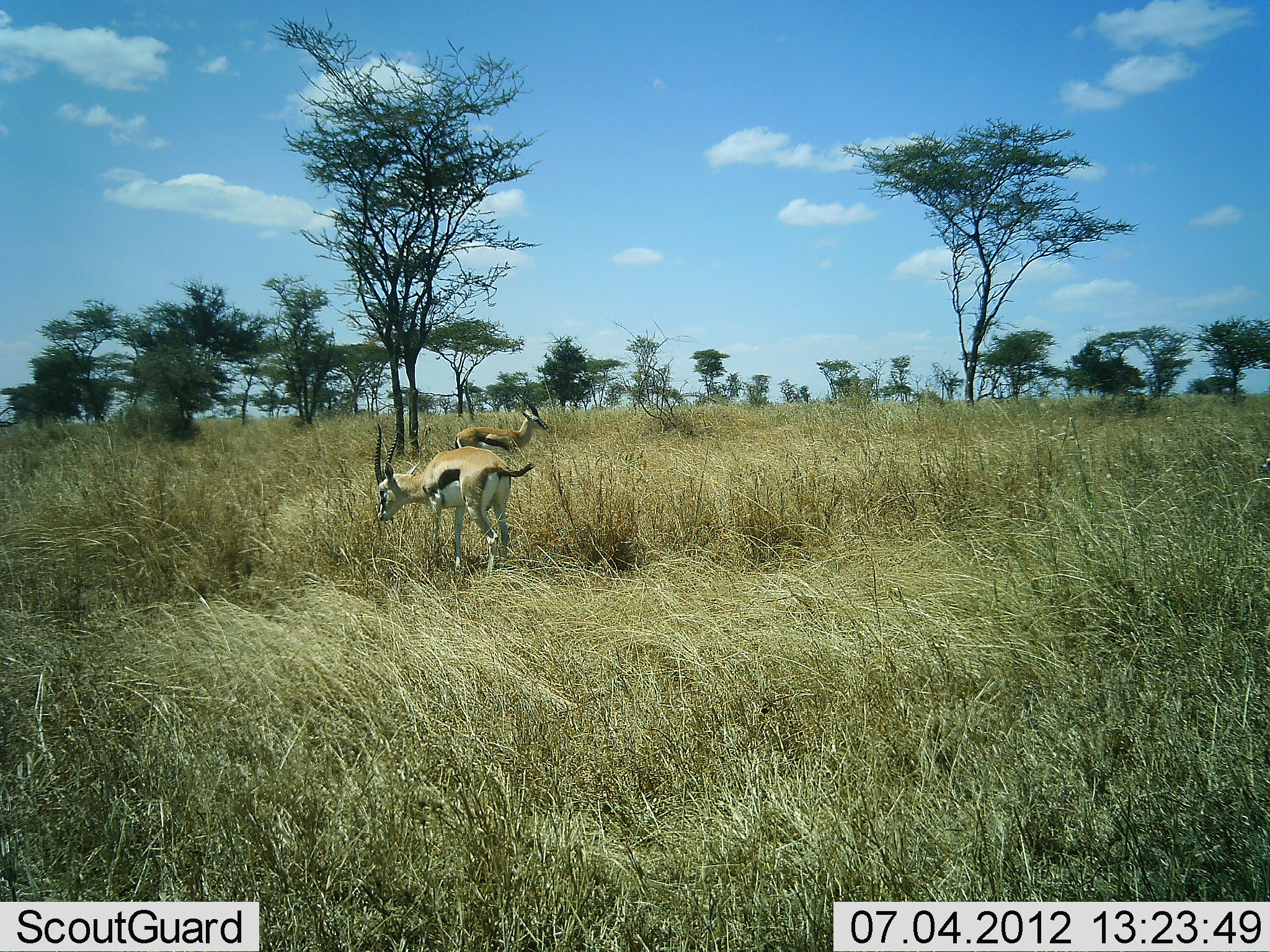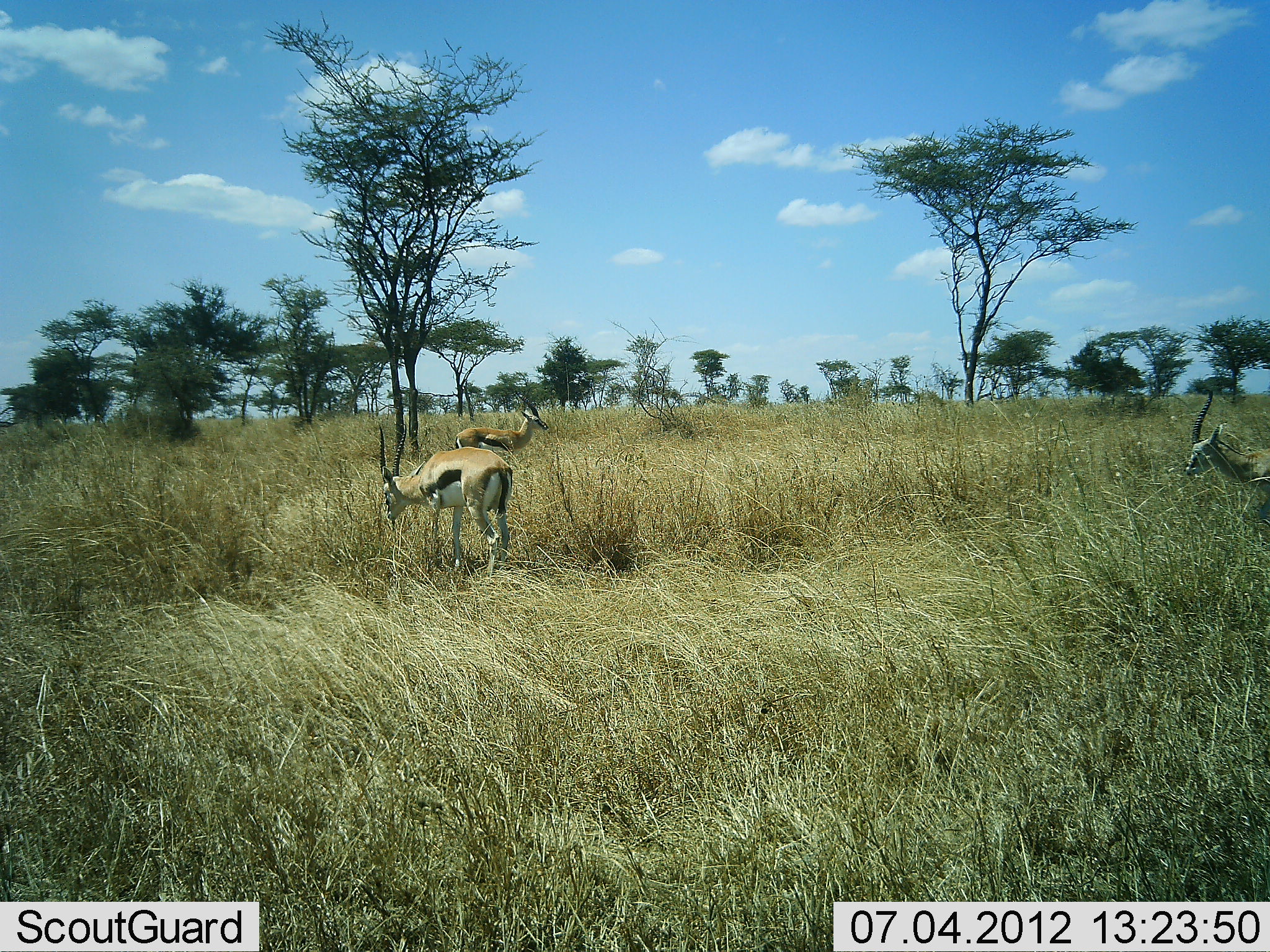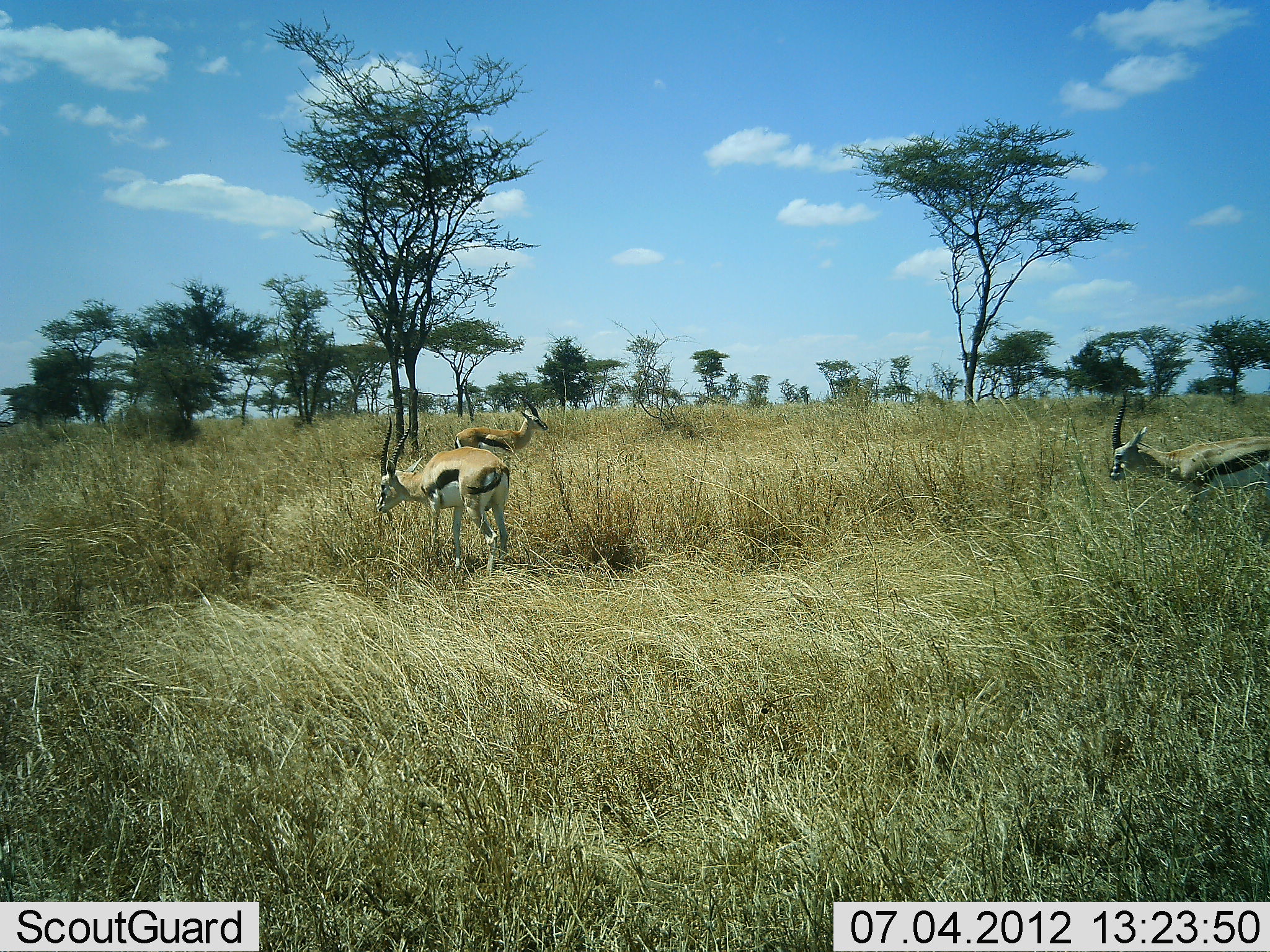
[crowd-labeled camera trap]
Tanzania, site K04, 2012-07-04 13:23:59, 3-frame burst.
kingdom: Animalia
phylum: Chordata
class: Mammalia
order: Artiodactyla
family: Bovidae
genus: Eudorcas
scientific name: Eudorcas thomsonii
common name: thomson's gazelle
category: gazellethomsons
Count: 3.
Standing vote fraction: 90%.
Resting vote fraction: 0%.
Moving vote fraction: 90%.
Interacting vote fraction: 0%.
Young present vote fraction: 0%.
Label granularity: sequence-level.